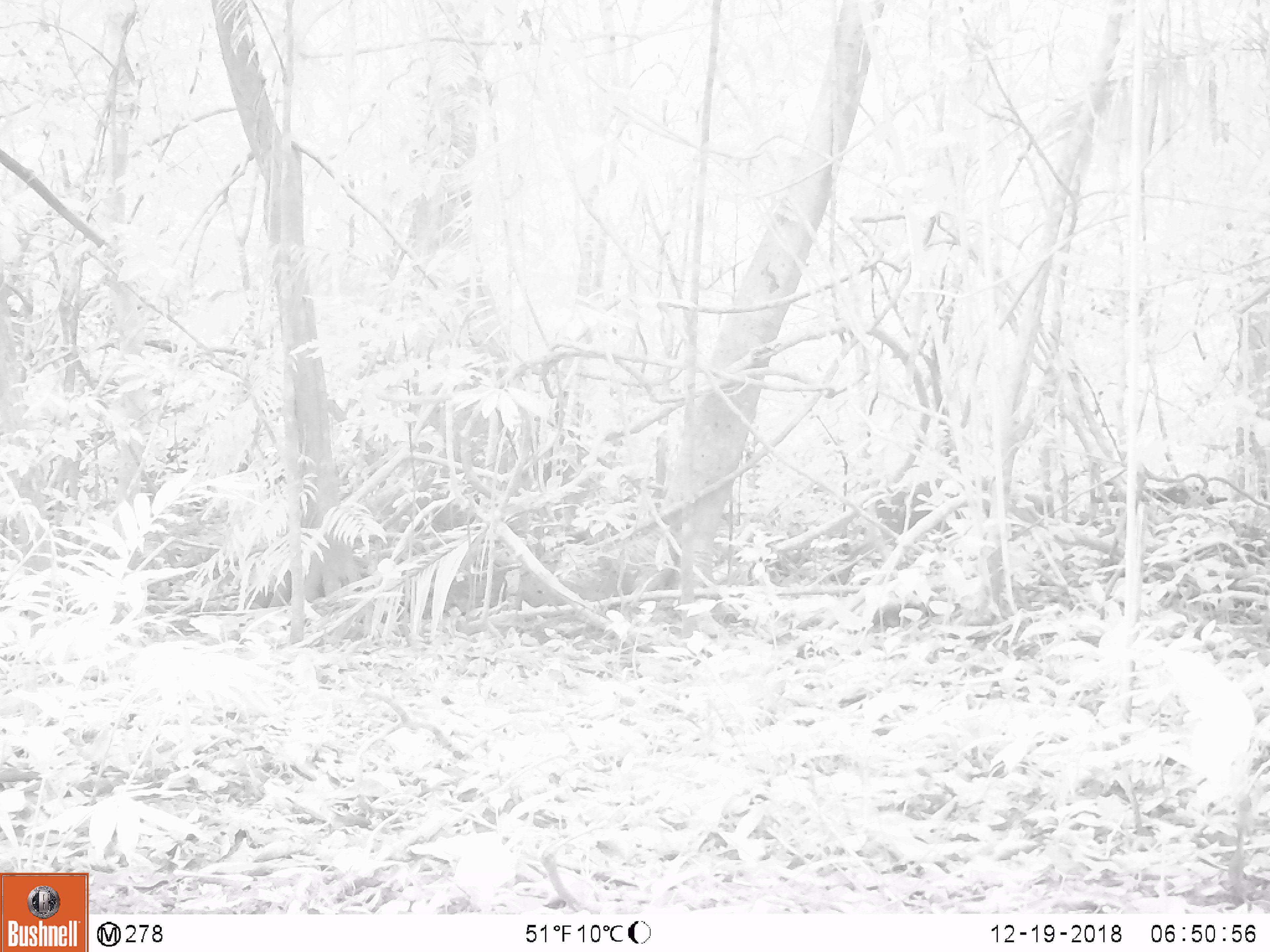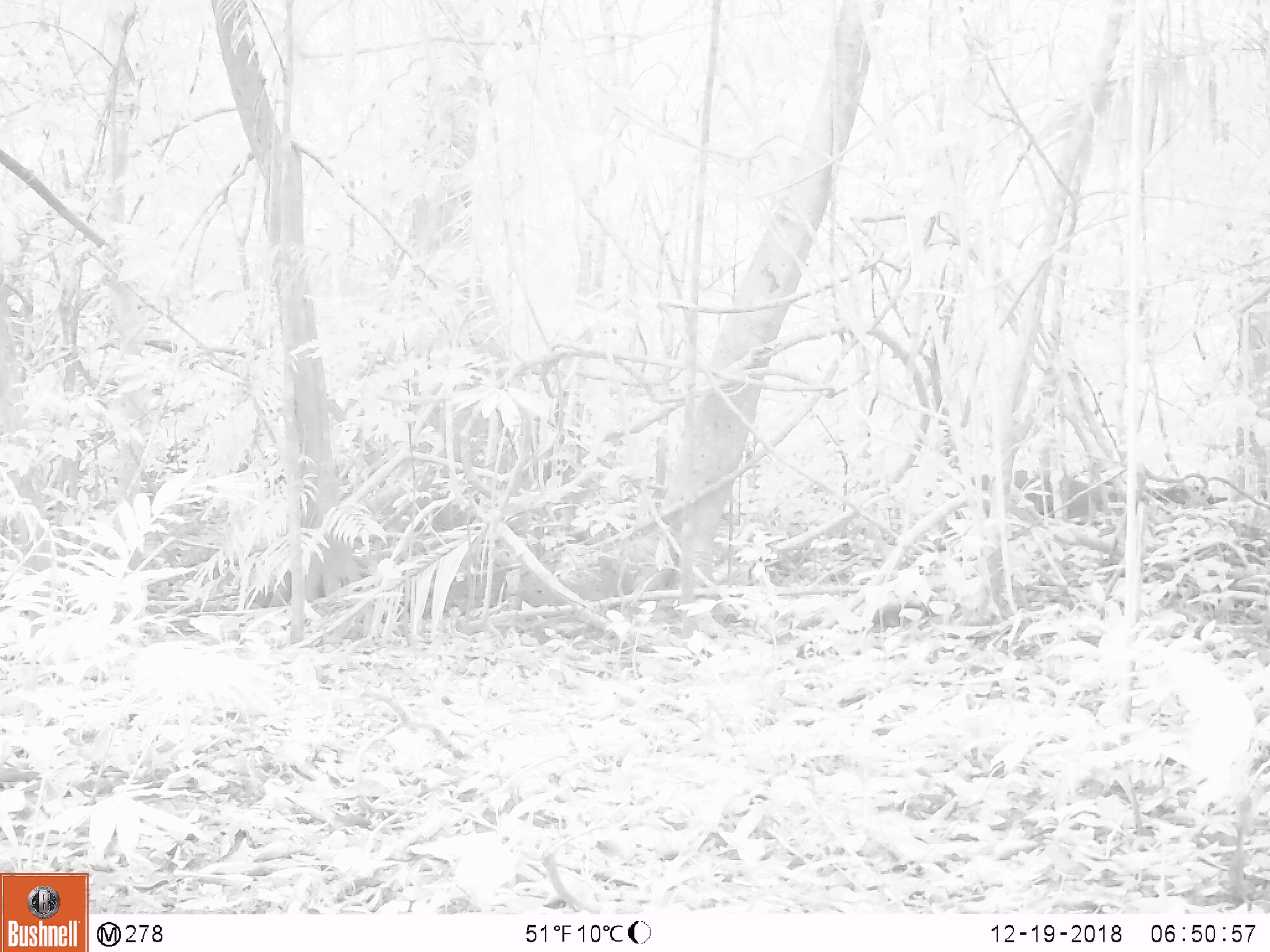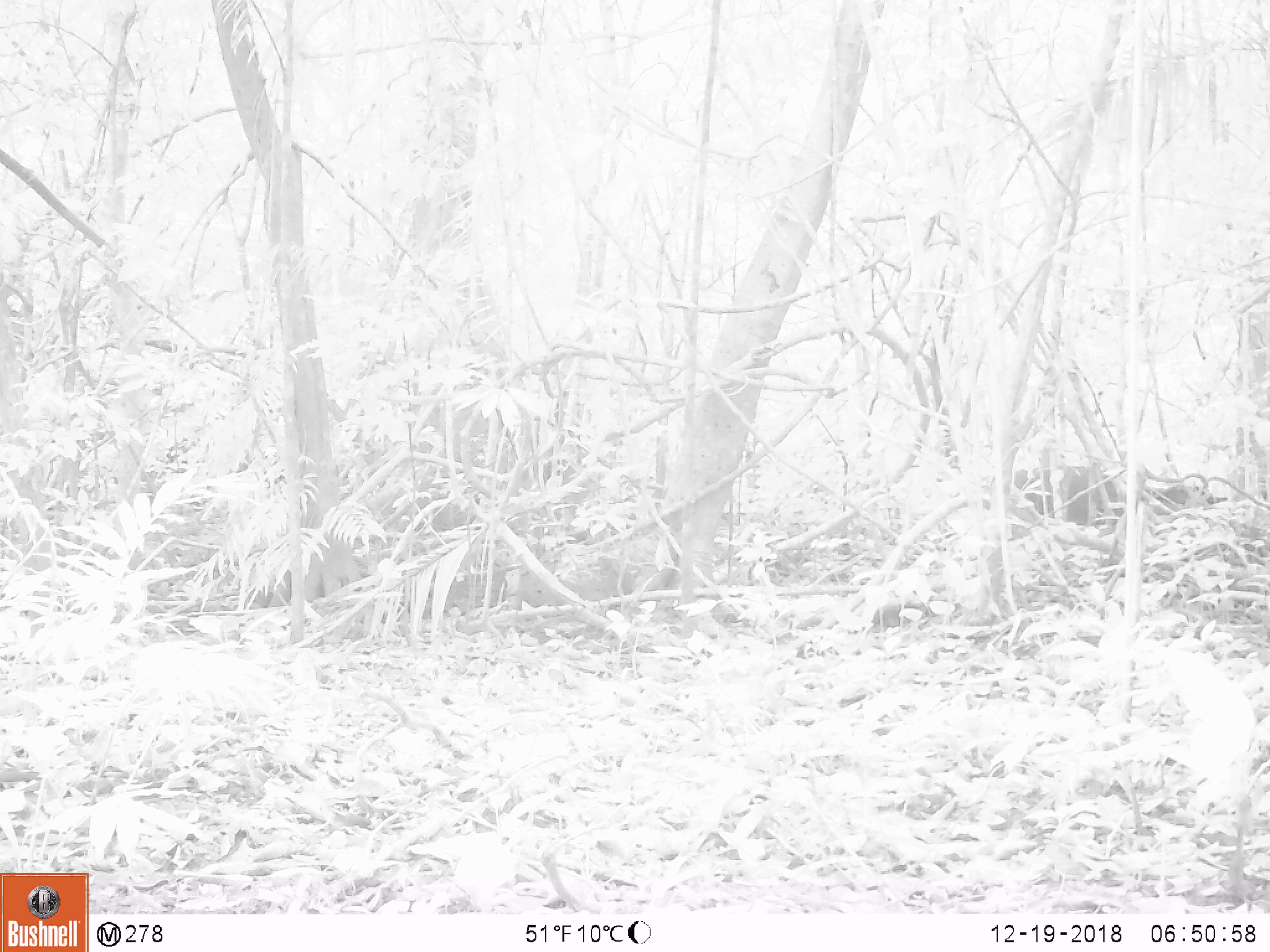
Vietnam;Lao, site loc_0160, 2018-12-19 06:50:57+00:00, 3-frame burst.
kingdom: Animalia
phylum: Chordata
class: Mammalia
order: Artiodactyla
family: Cervidae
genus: Muntiacus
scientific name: Muntiacus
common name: muntjacs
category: unidentified muntjac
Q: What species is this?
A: Unidentified muntjac (muntjacs) (Muntiacus).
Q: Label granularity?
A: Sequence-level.